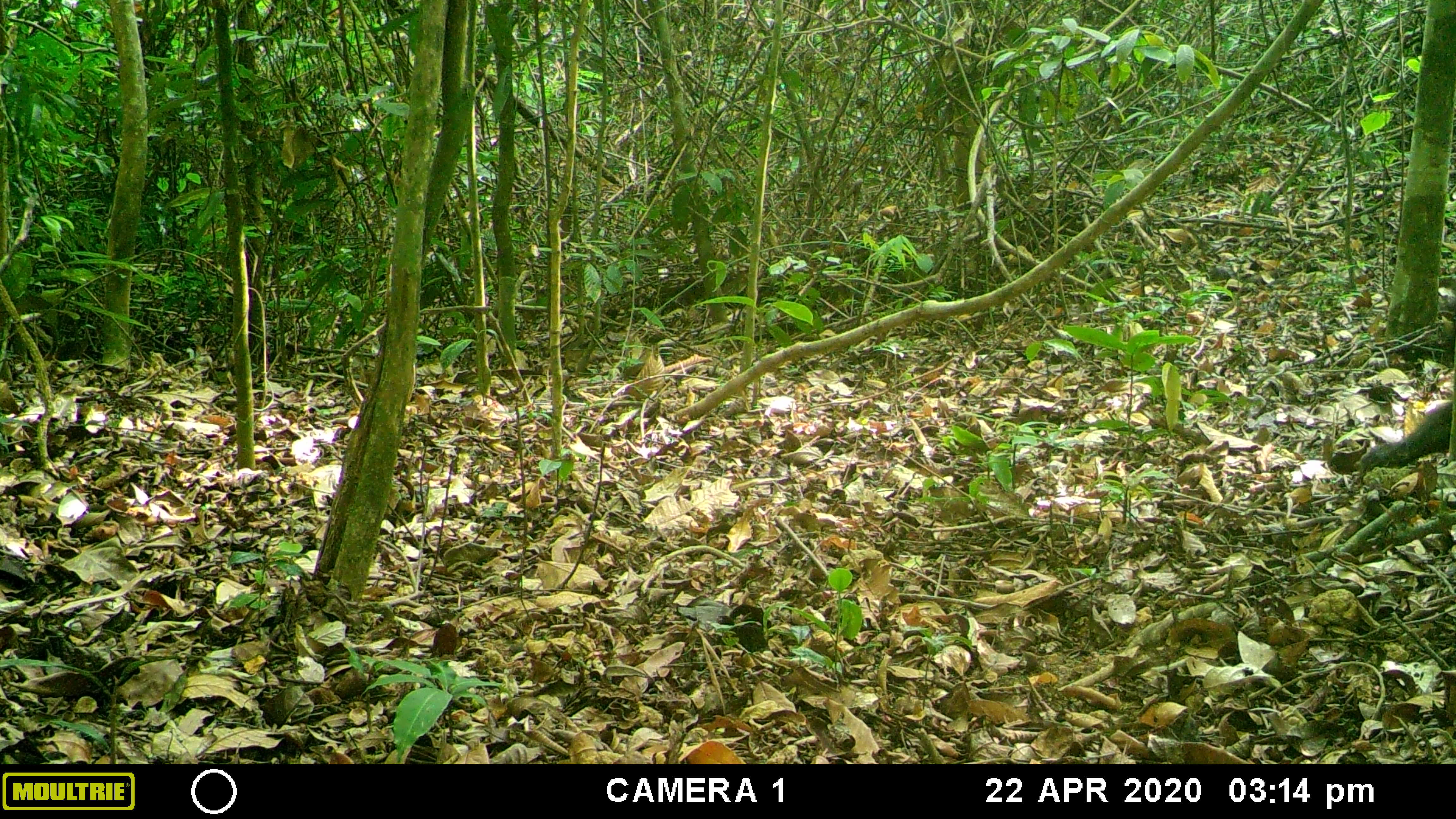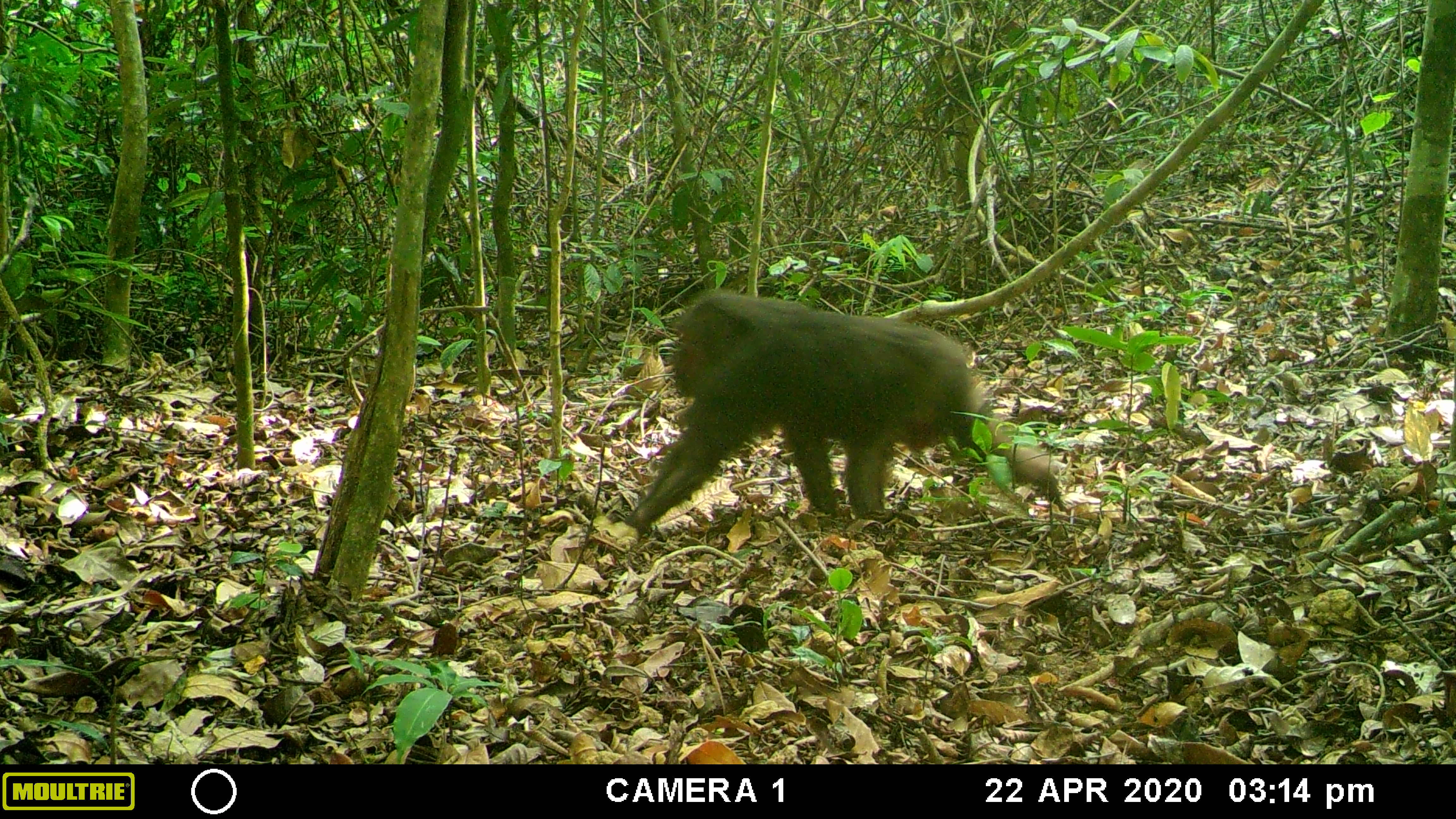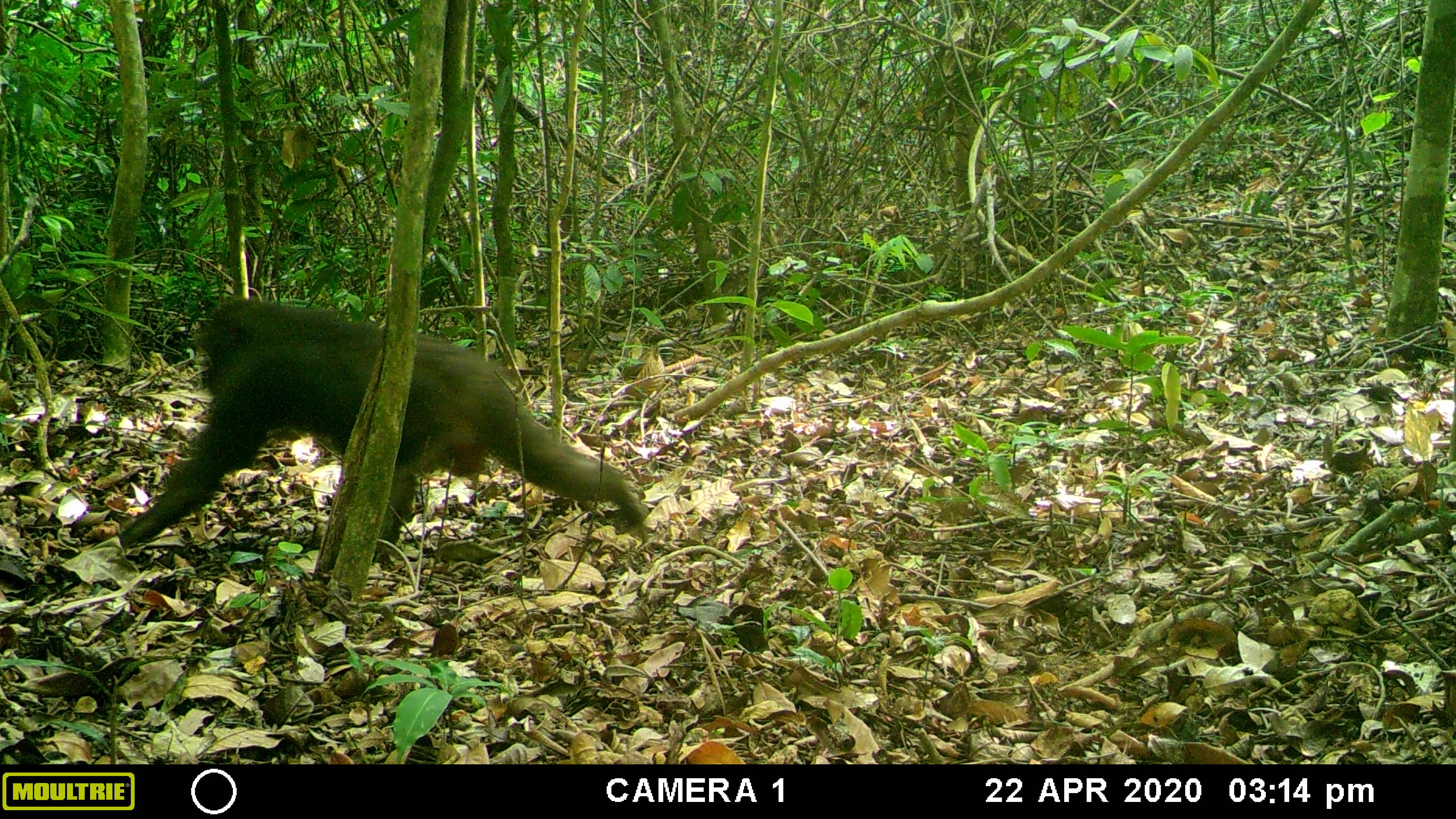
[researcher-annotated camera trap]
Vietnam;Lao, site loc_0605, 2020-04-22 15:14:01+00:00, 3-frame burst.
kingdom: Animalia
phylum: Chordata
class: Mammalia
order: Primates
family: Cercopithecidae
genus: Macaca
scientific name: Macaca arctoides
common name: stump-tailed macaque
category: stump tailed macaque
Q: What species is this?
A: Stump tailed macaque (stump-tailed macaque) (Macaca arctoides).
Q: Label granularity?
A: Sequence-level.